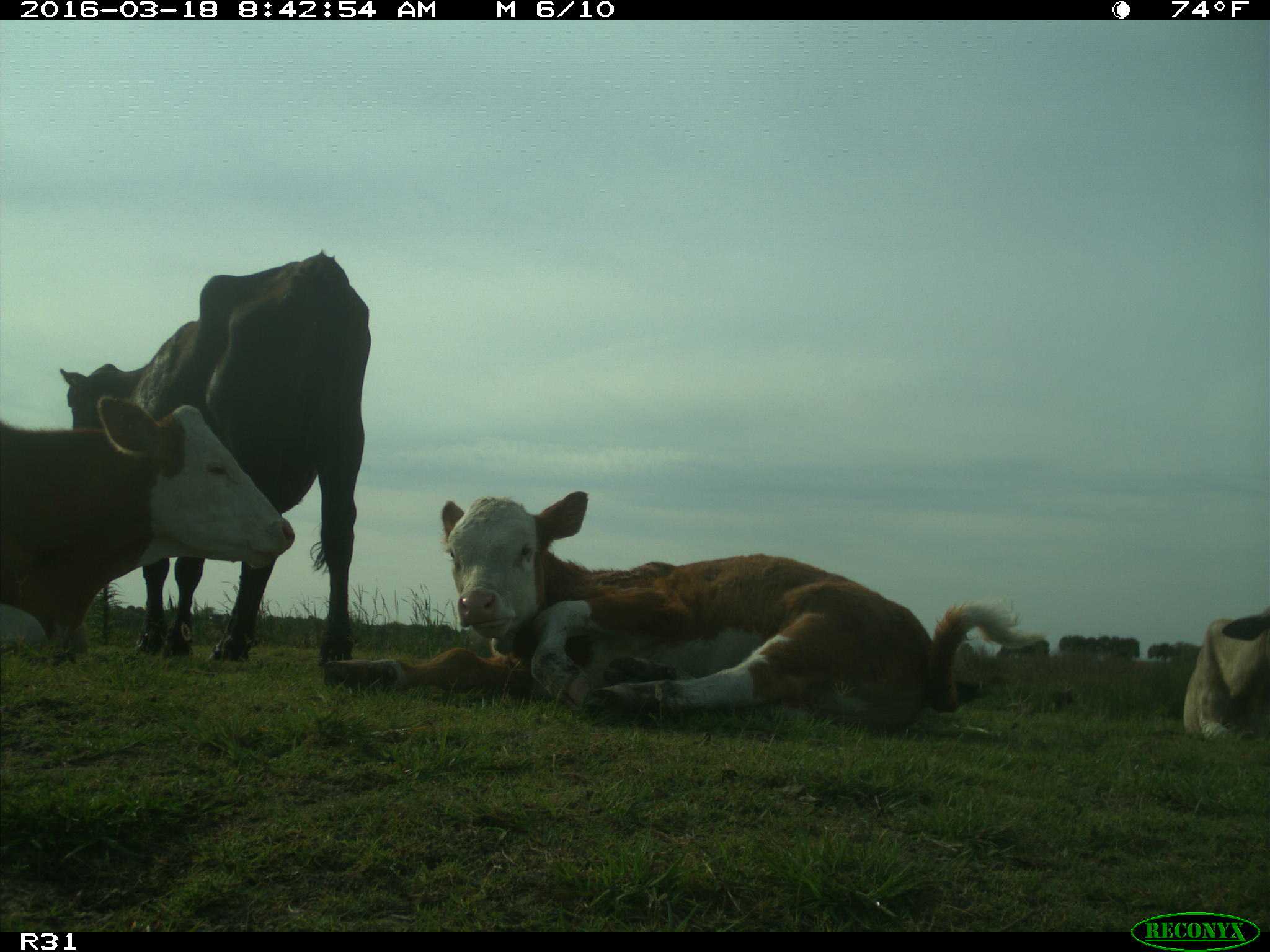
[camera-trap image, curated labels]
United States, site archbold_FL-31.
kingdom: Animalia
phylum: Chordata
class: Mammalia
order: Artiodactyla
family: Bovidae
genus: Bos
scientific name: Bos taurus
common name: domestic cow